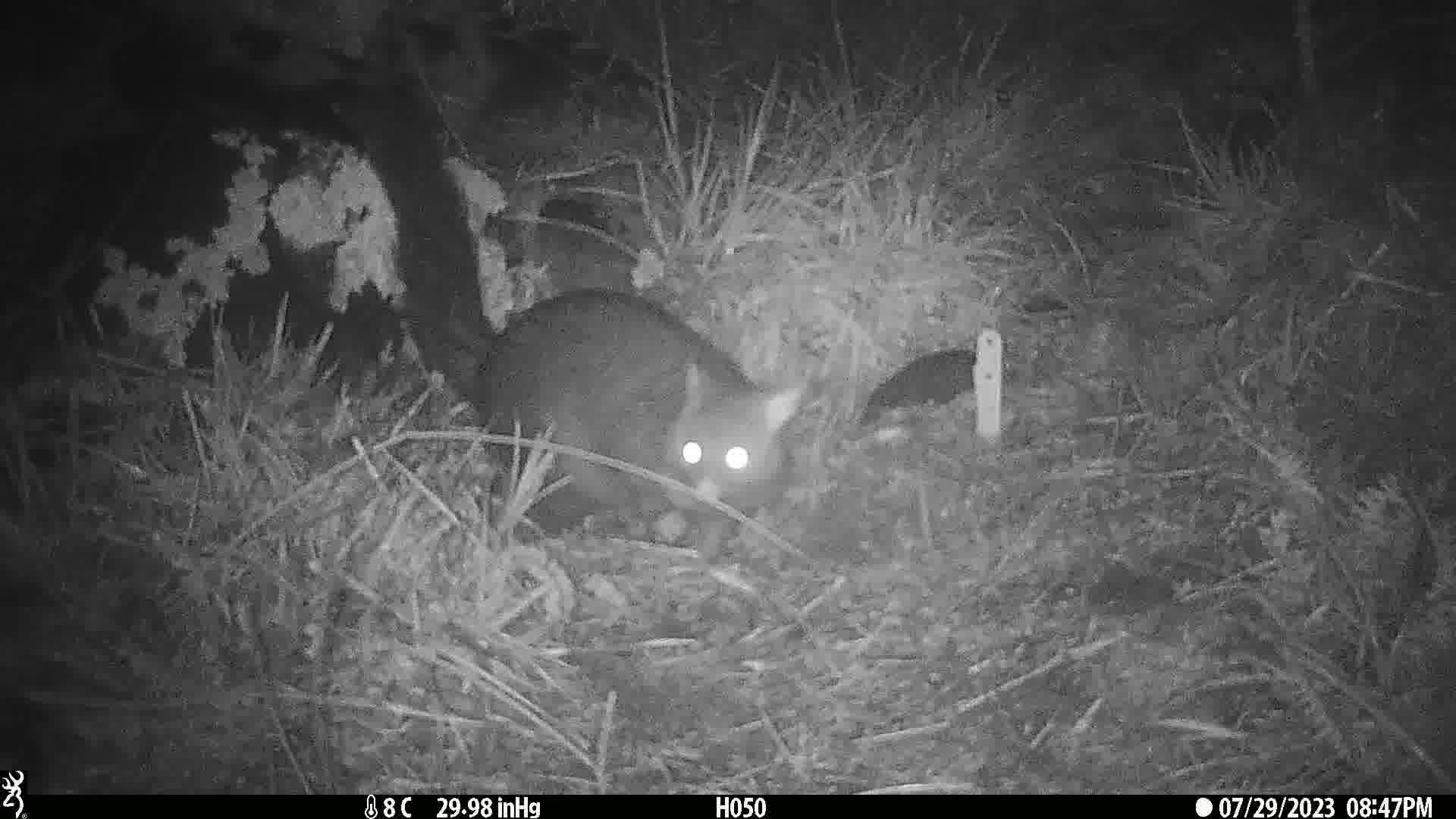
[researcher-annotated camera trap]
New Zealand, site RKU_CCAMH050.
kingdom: Animalia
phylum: Chordata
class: Mammalia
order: Diprotodontia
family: Phalangeridae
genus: Trichosurus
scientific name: Trichosurus vulpecula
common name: common brushtail possum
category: possum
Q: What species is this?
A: Possum (common brushtail possum) (Trichosurus vulpecula).